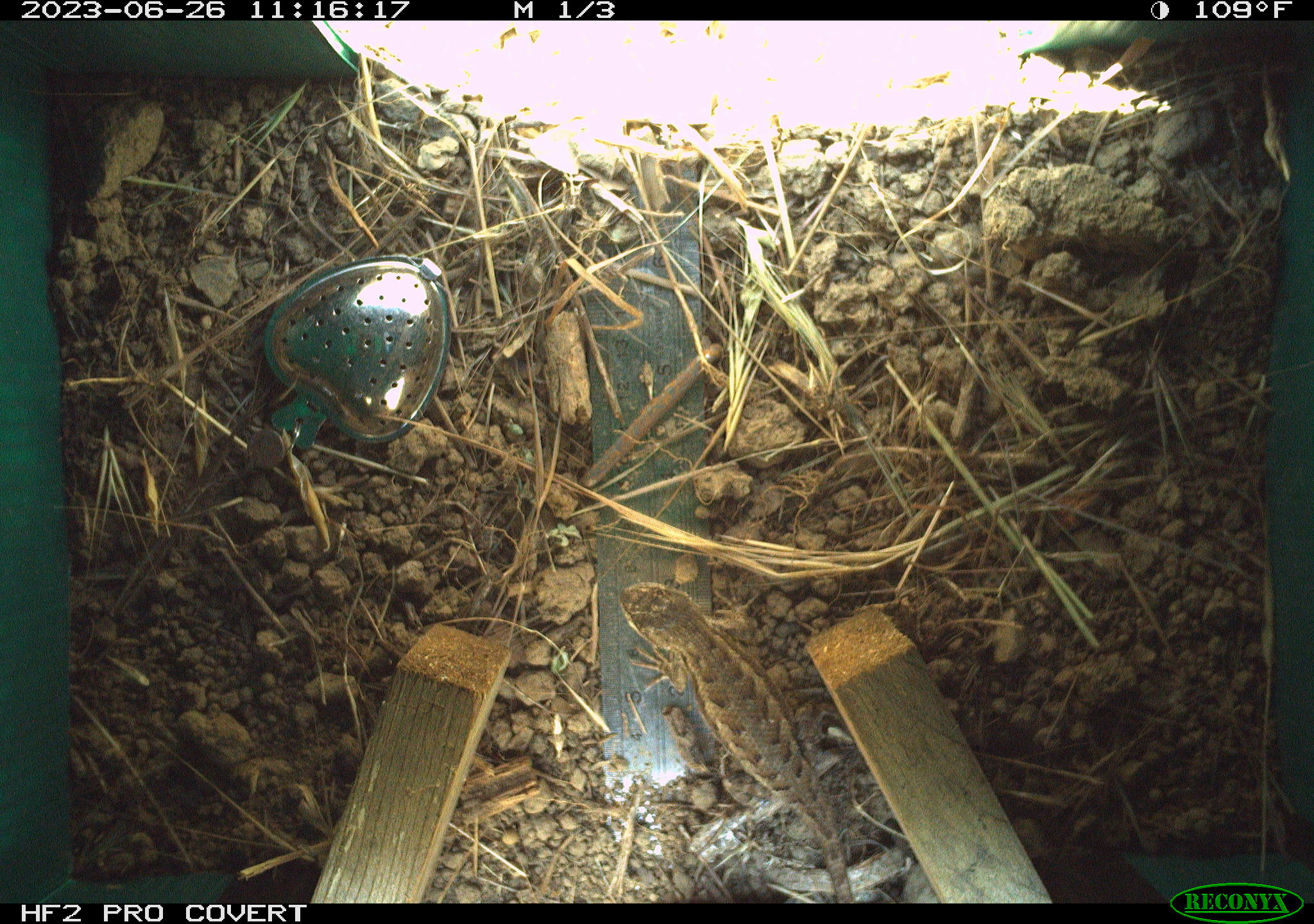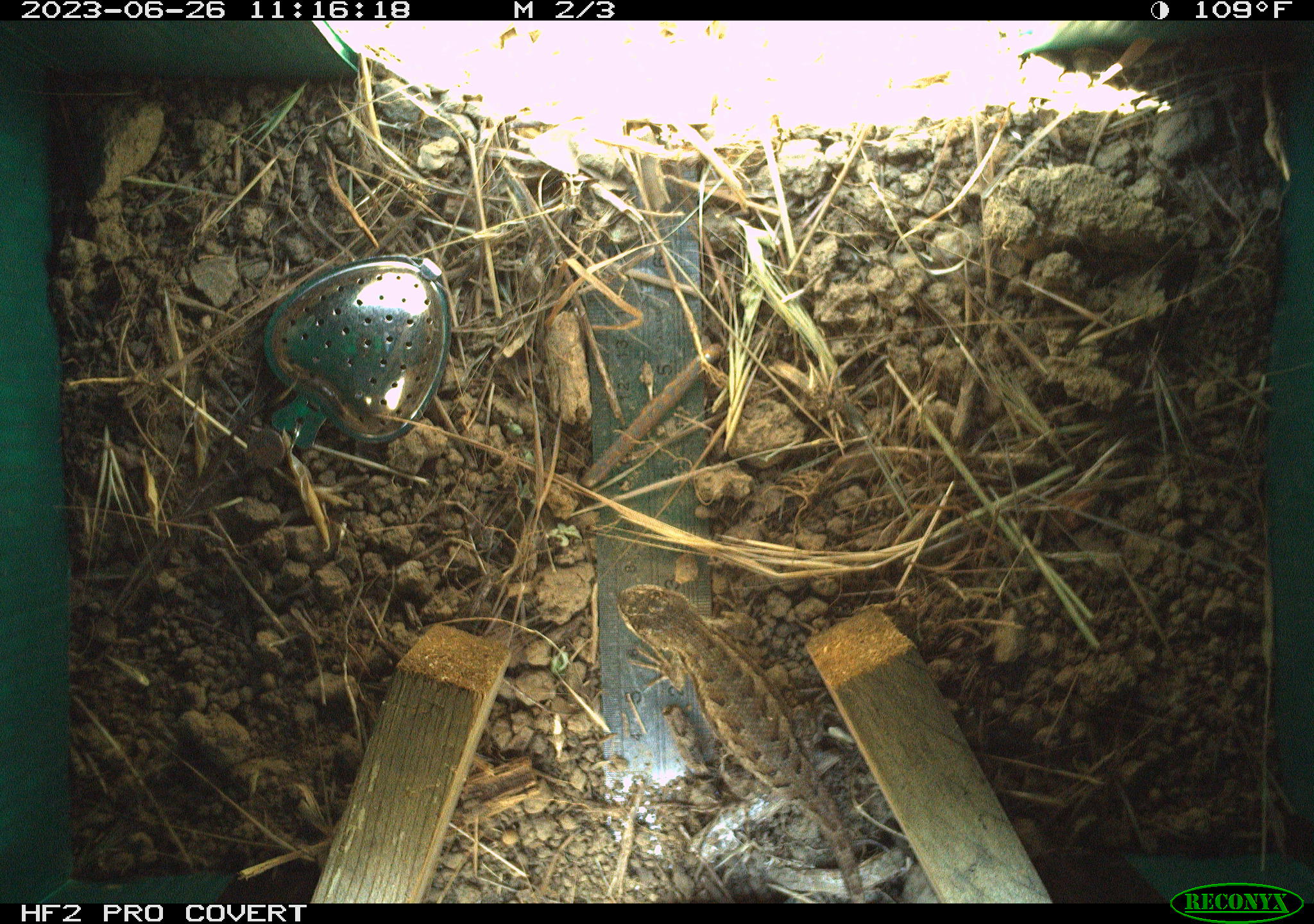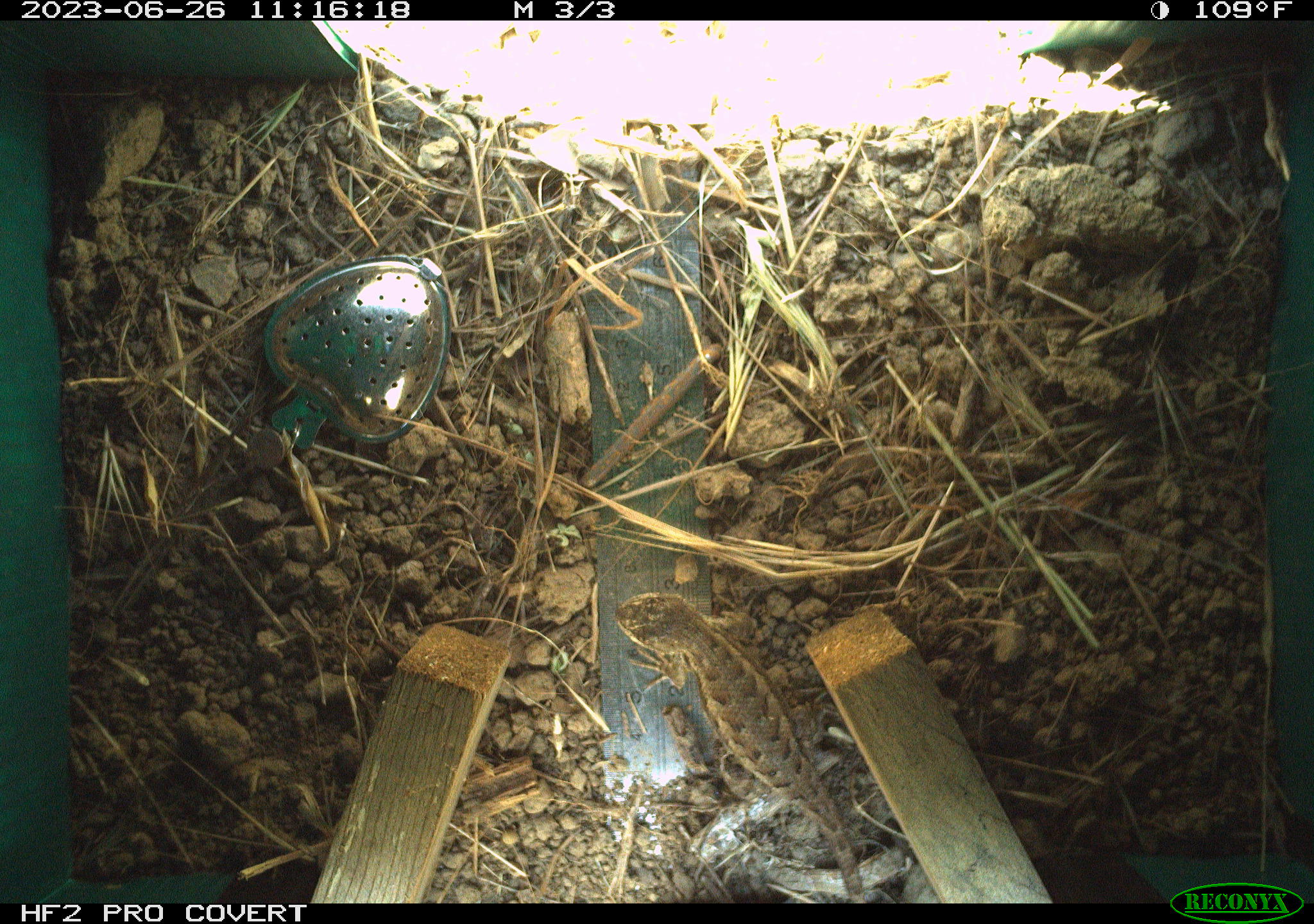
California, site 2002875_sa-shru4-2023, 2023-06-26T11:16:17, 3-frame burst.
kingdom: Animalia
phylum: Chordata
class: Reptilia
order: Squamata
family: Phrynosomatidae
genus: Sceloporus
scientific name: Sceloporus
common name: spiny lizards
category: sceloporus species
Sceloporus species (spiny lizards) (Sceloporus).